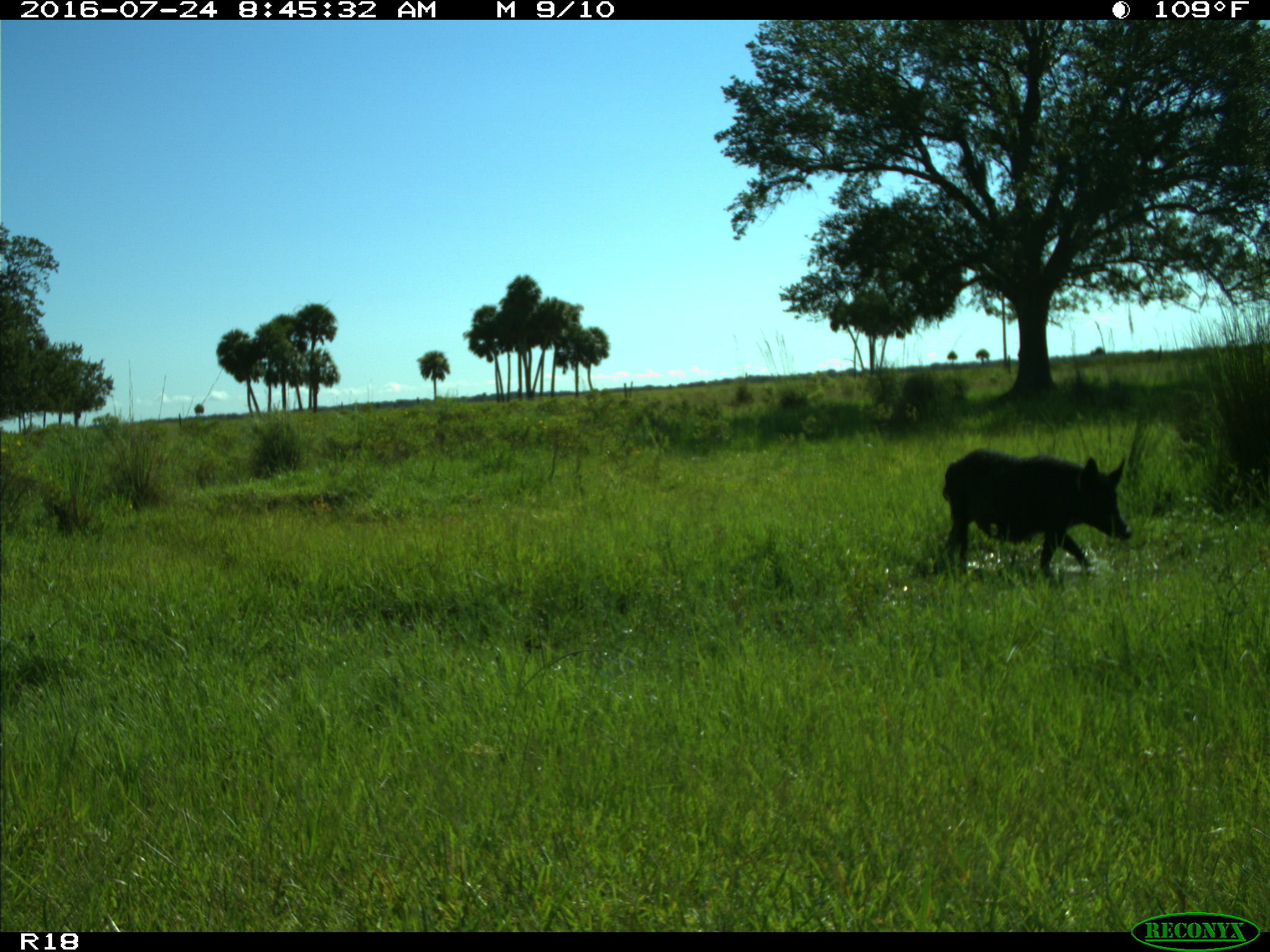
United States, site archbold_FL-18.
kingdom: Animalia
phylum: Chordata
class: Mammalia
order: Artiodactyla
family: Suidae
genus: Sus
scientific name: Sus scrofa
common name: wild boar